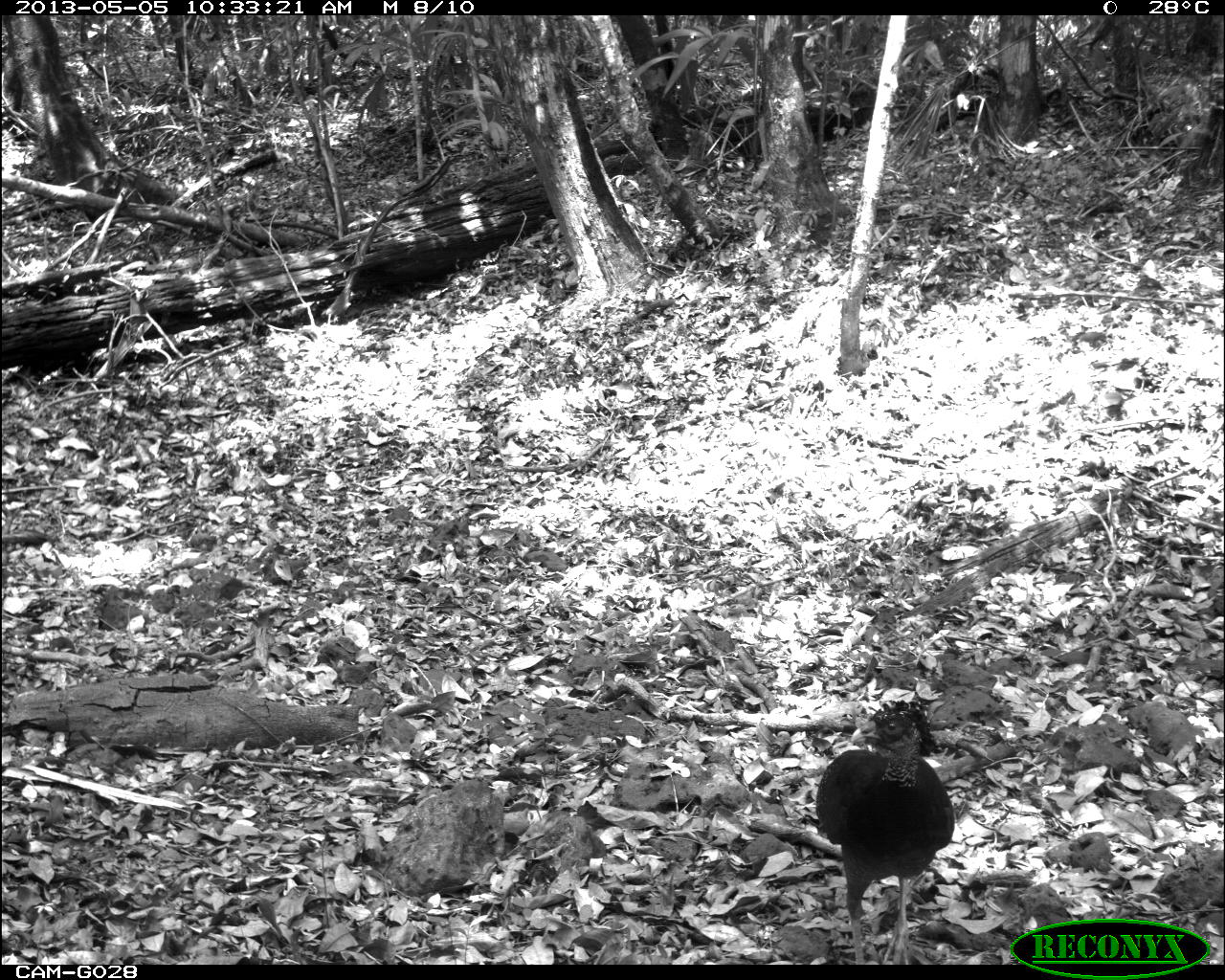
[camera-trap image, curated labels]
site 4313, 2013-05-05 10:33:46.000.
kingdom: Animalia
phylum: Chordata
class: Aves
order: Galliformes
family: Cracidae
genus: Crax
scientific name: Crax rubra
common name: great curassow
Crax rubra (great curassow), count 2.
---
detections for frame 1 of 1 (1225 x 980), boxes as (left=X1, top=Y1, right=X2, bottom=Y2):
crax rubra: (left=813, top=698, right=956, bottom=962)